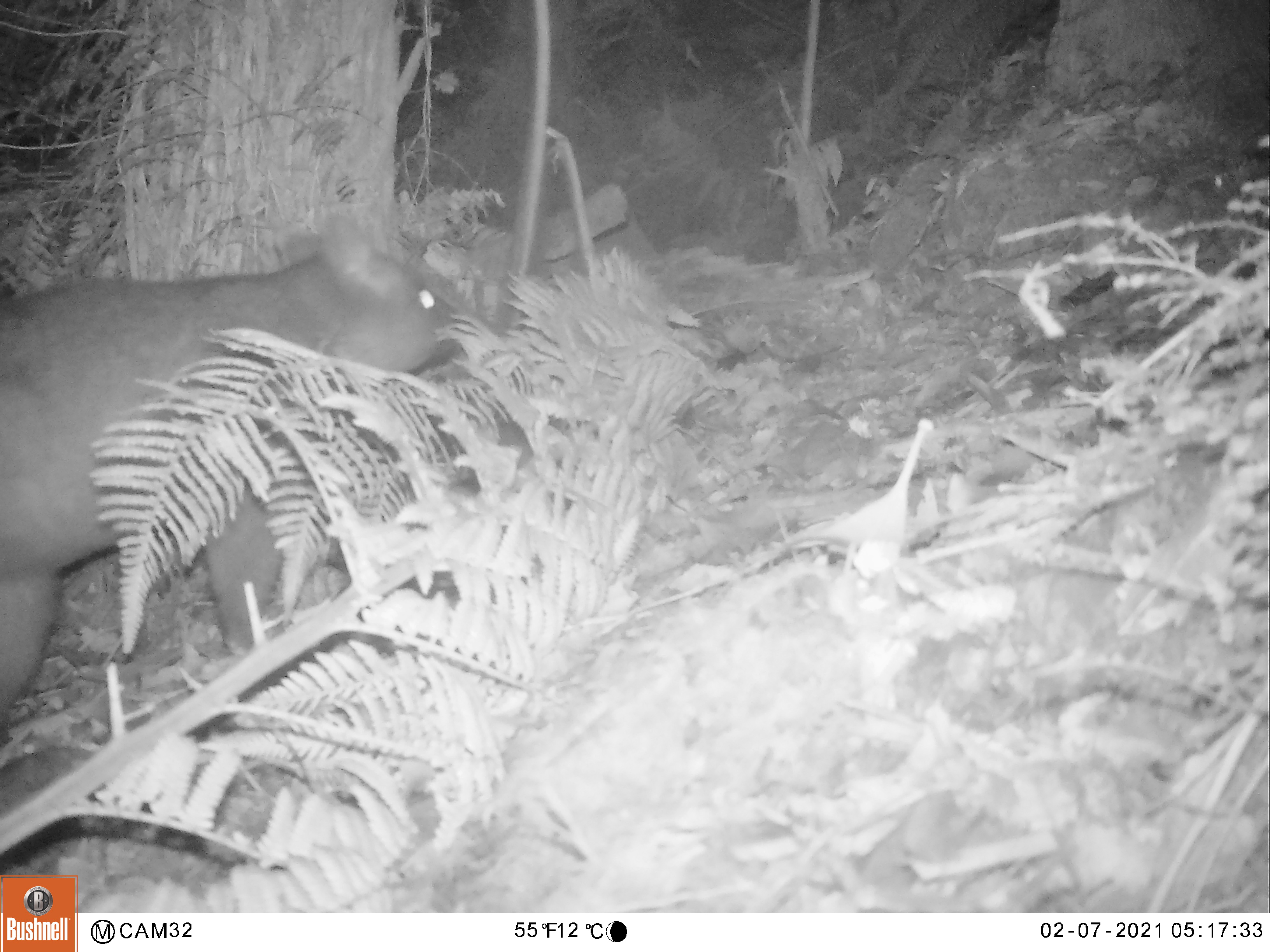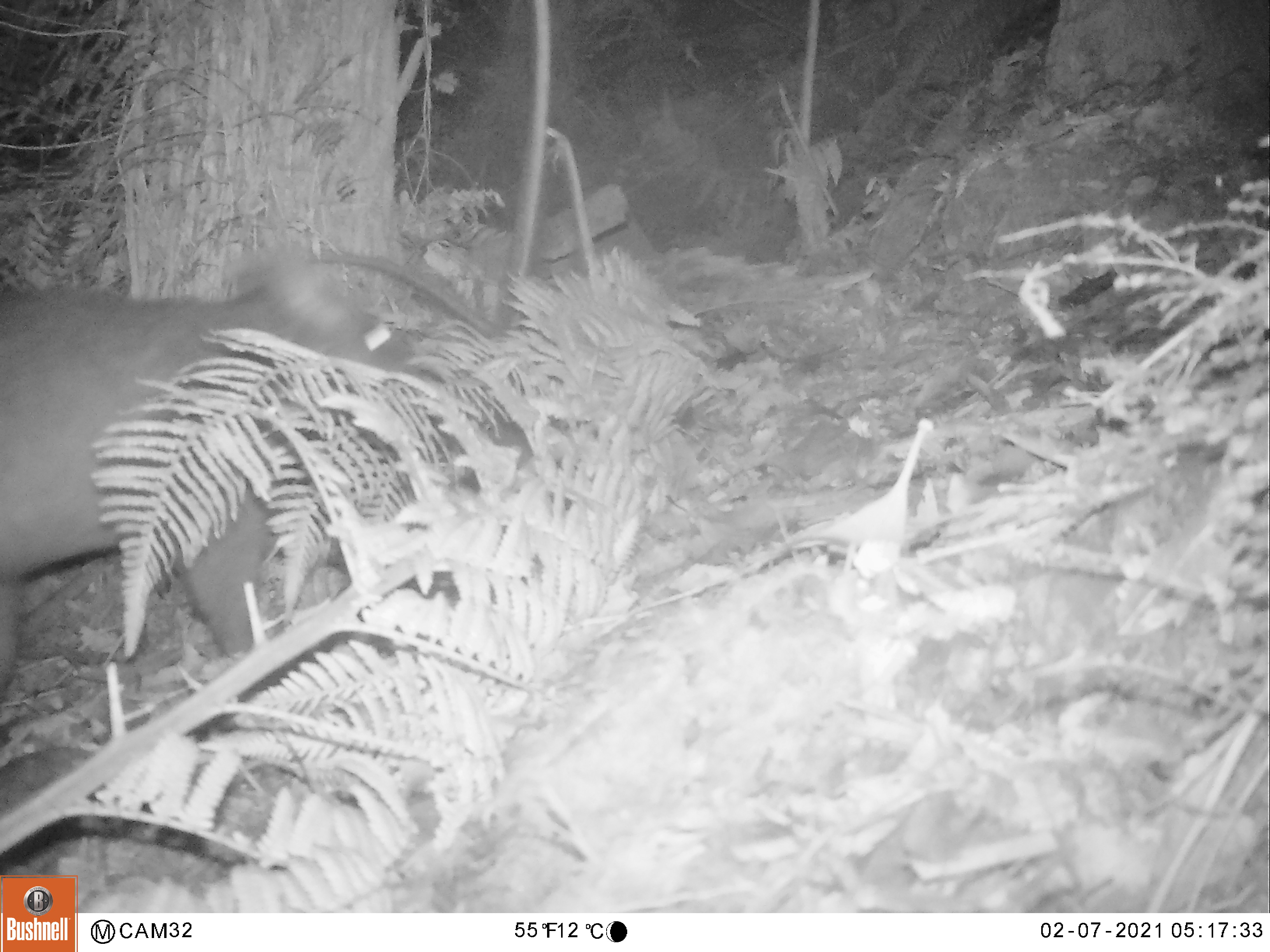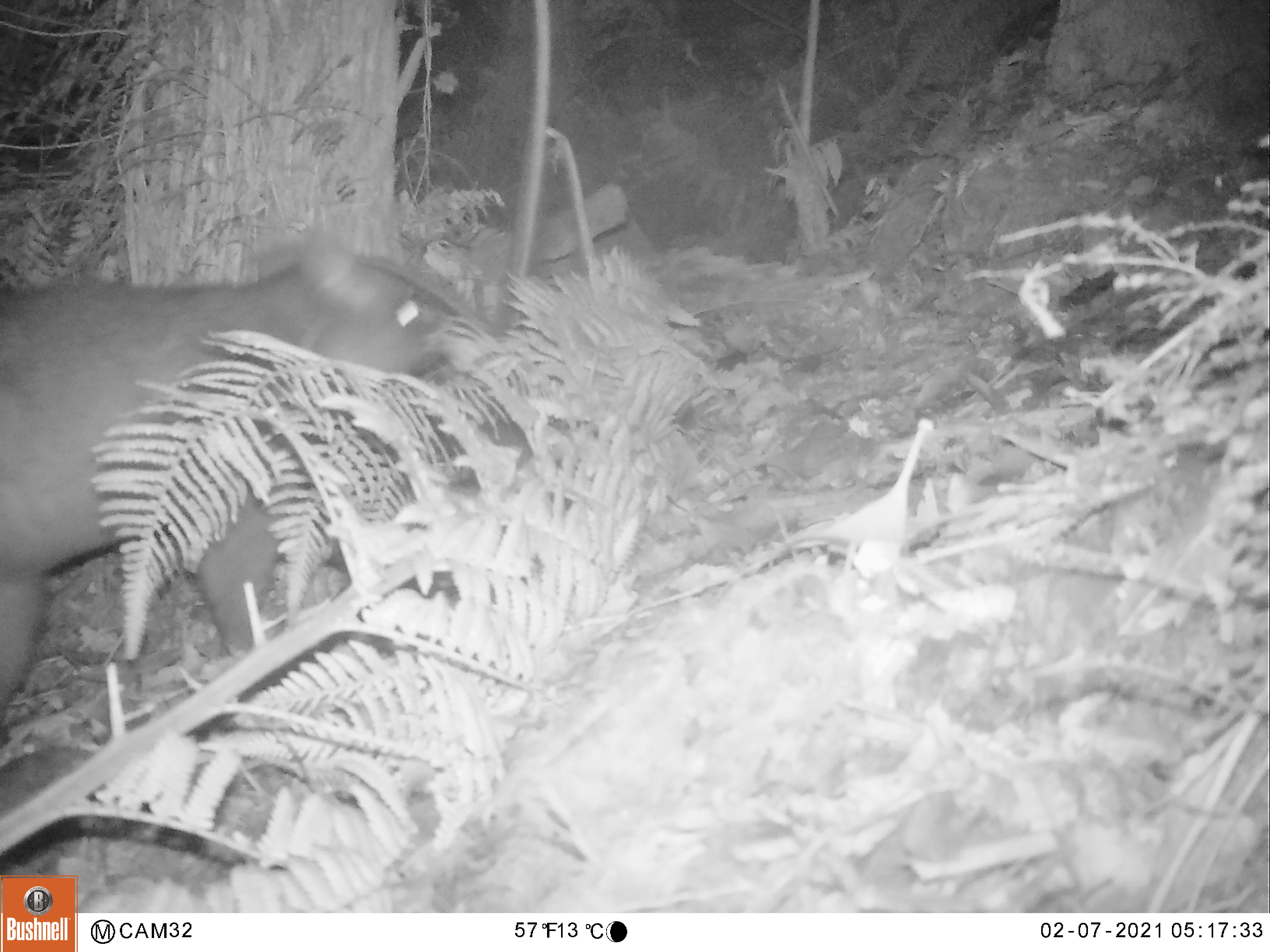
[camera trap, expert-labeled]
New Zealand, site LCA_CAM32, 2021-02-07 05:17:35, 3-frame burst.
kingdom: Animalia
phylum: Chordata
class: Mammalia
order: Diprotodontia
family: Phalangeridae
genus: Trichosurus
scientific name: Trichosurus vulpecula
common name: common brushtail possum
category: possum